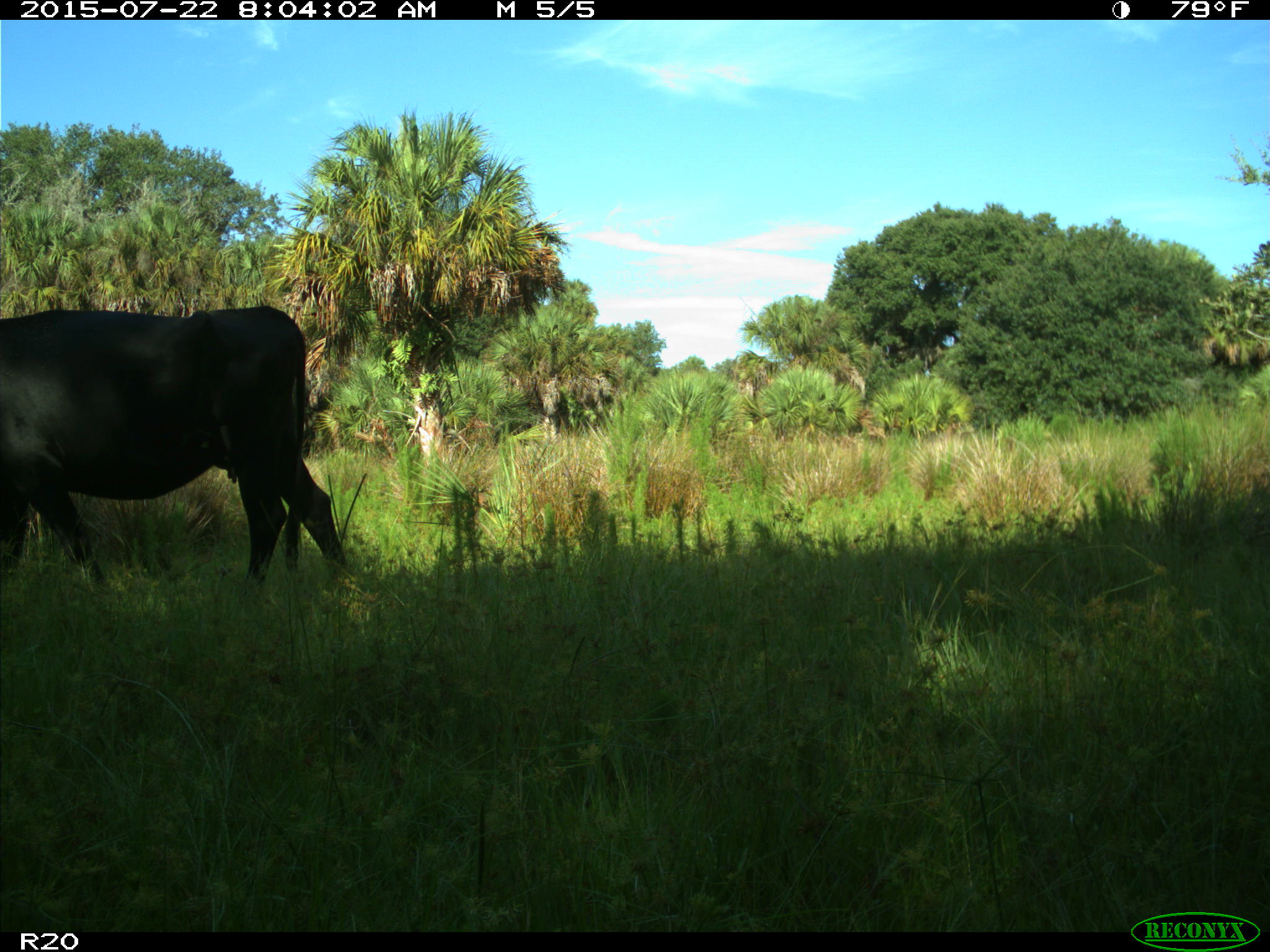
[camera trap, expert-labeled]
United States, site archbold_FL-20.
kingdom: Animalia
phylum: Chordata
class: Mammalia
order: Artiodactyla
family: Bovidae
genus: Bos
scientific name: Bos taurus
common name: domestic cow